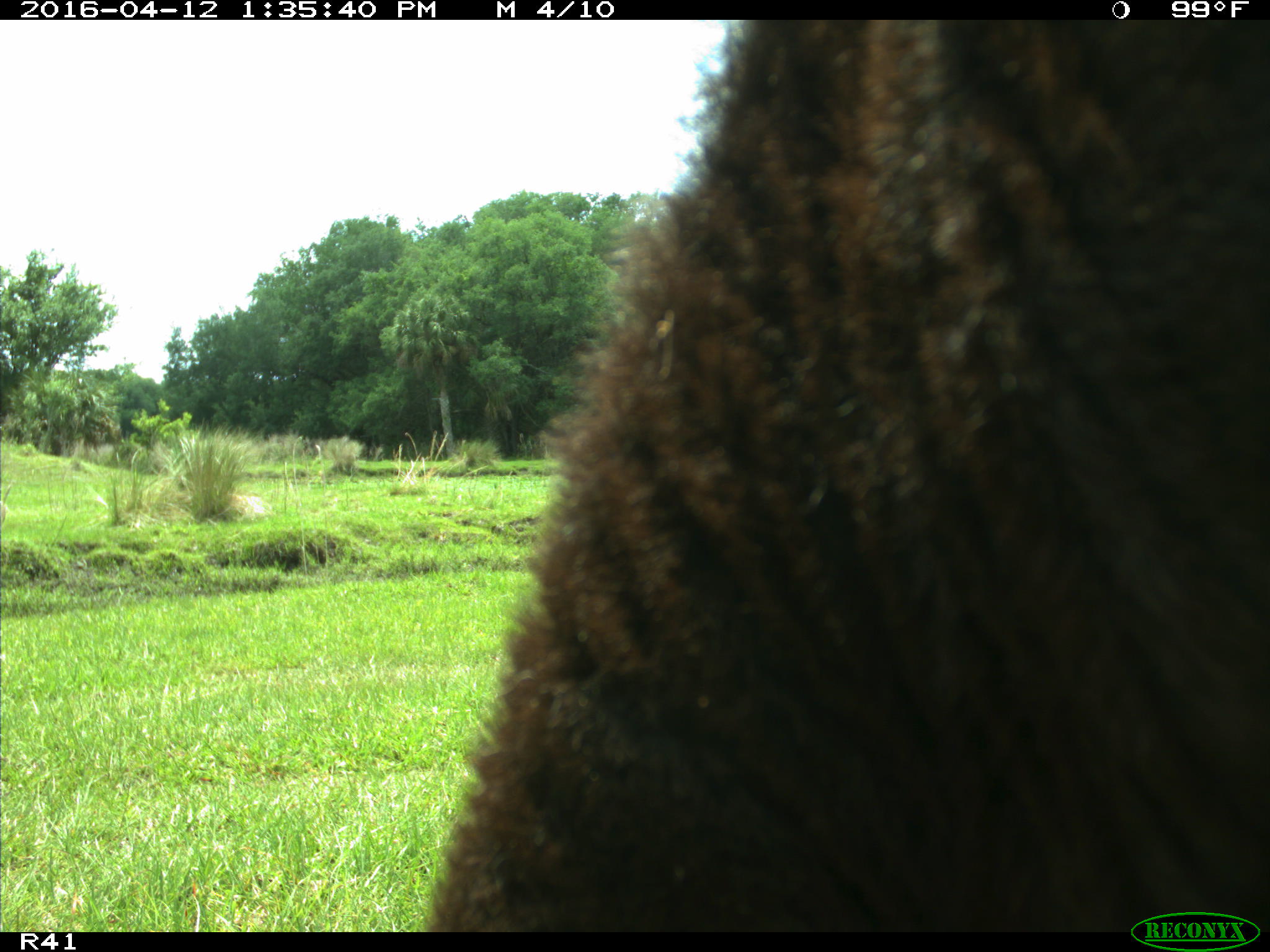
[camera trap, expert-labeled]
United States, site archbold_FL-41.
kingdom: Animalia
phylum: Chordata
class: Mammalia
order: Artiodactyla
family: Bovidae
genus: Bos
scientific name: Bos taurus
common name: domestic cow